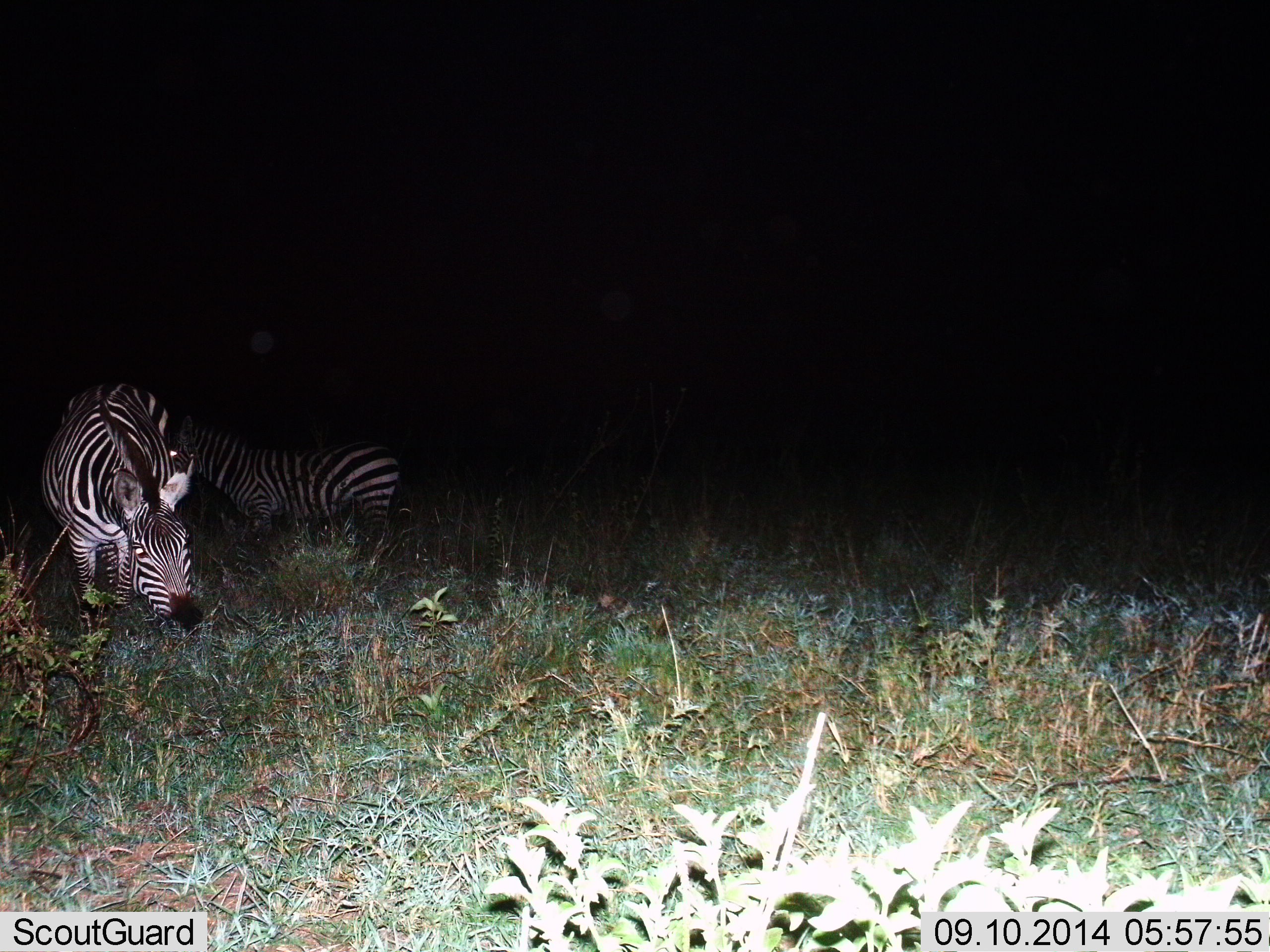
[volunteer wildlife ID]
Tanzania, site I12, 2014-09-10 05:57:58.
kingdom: Animalia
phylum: Chordata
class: Mammalia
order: Perissodactyla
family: Equidae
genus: Equus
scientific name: Equus quagga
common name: plains zebra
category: zebra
Zebra (plains zebra) (Equus quagga), count 2. Behavior (volunteer vote fractions): standing 60%, resting 0%, moving 10%, interacting 0%. Young present (vote fraction): 0%. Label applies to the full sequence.